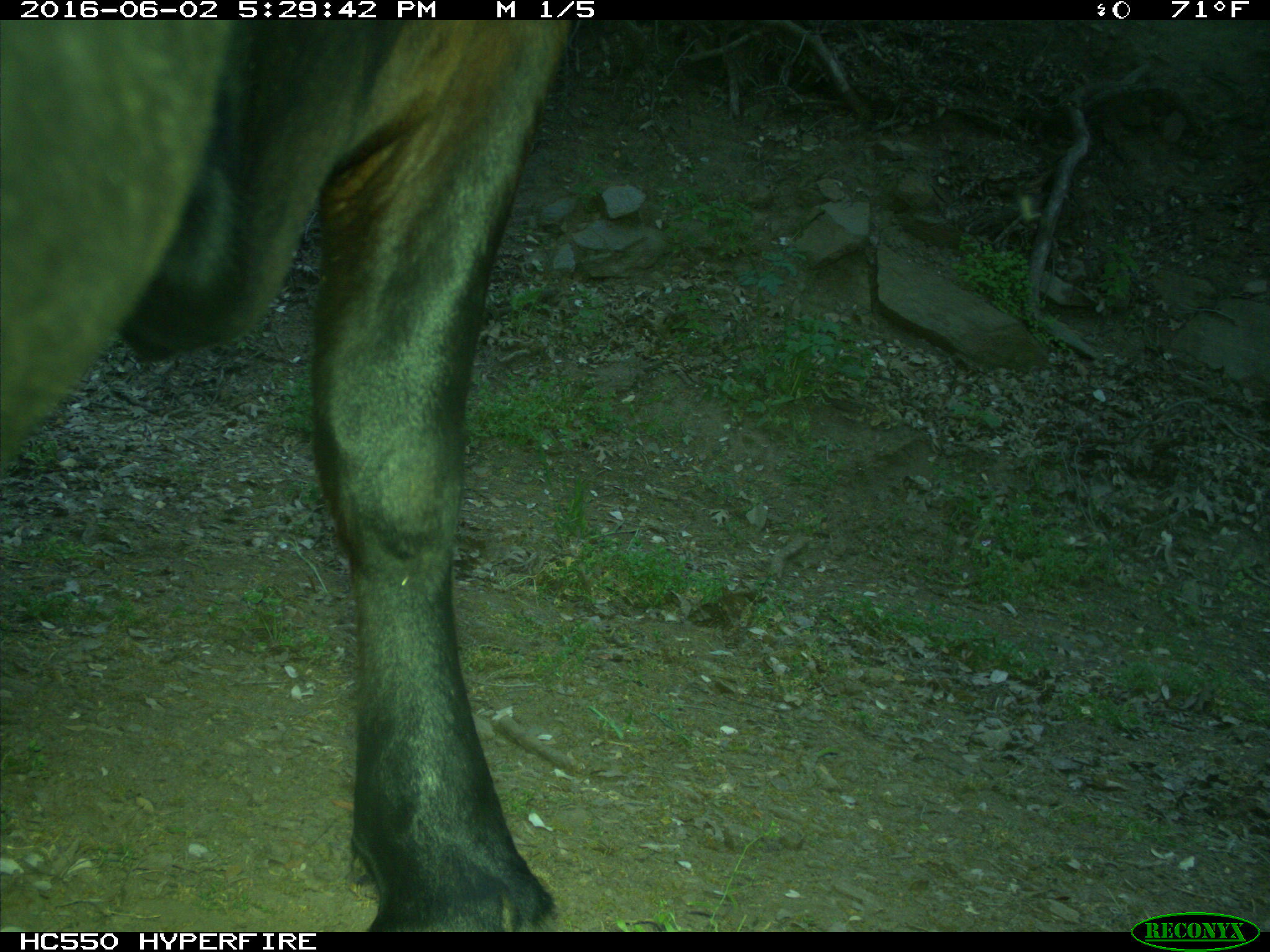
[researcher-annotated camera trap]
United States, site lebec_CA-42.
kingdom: Animalia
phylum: Chordata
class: Mammalia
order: Artiodactyla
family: Bovidae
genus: Bos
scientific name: Bos taurus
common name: domestic cow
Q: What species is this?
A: Bos taurus (domestic cow).